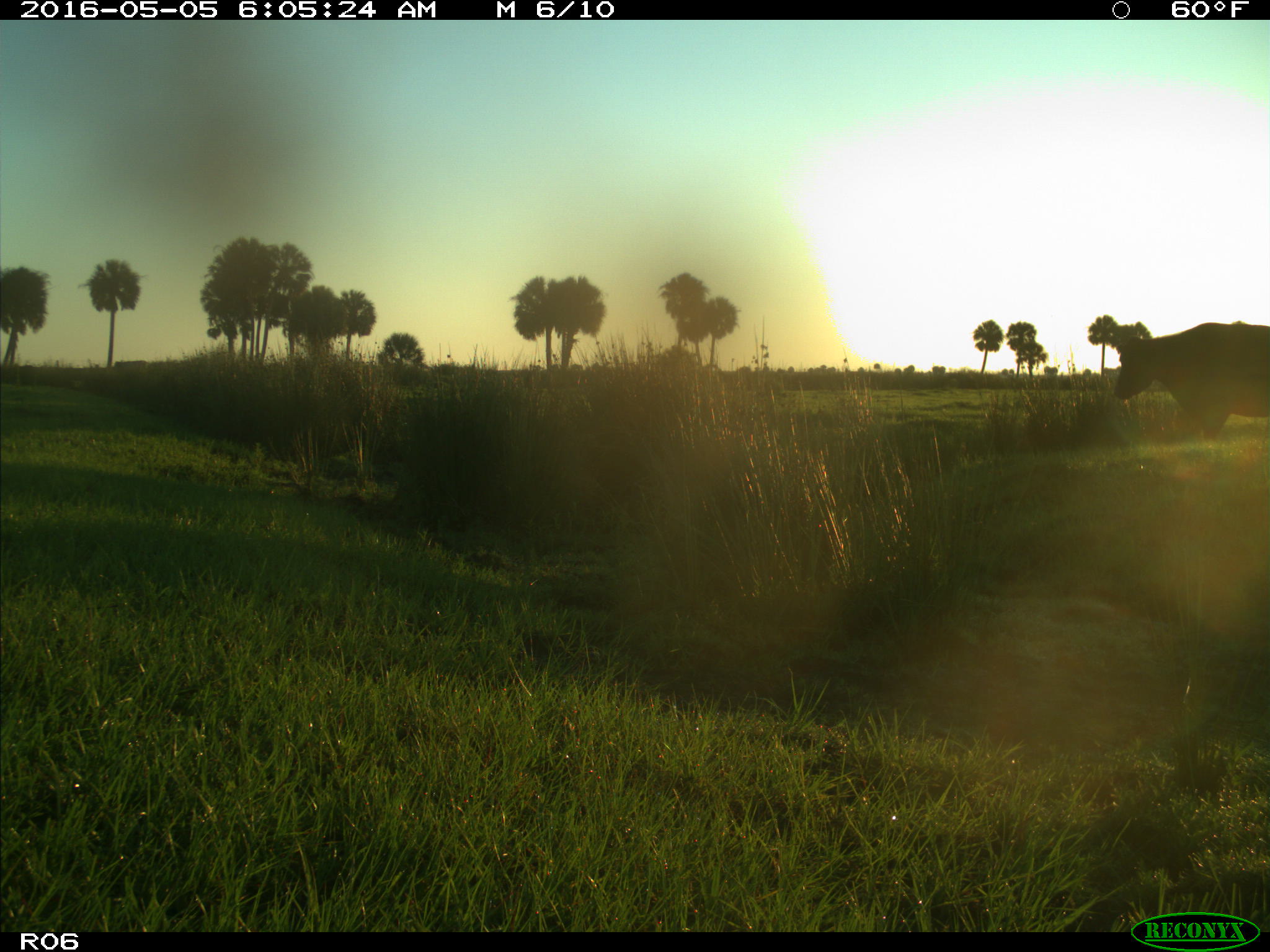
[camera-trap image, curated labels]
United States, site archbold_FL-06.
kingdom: Animalia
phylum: Chordata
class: Mammalia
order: Artiodactyla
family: Bovidae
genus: Bos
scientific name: Bos taurus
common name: domestic cow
Bos taurus (domestic cow).